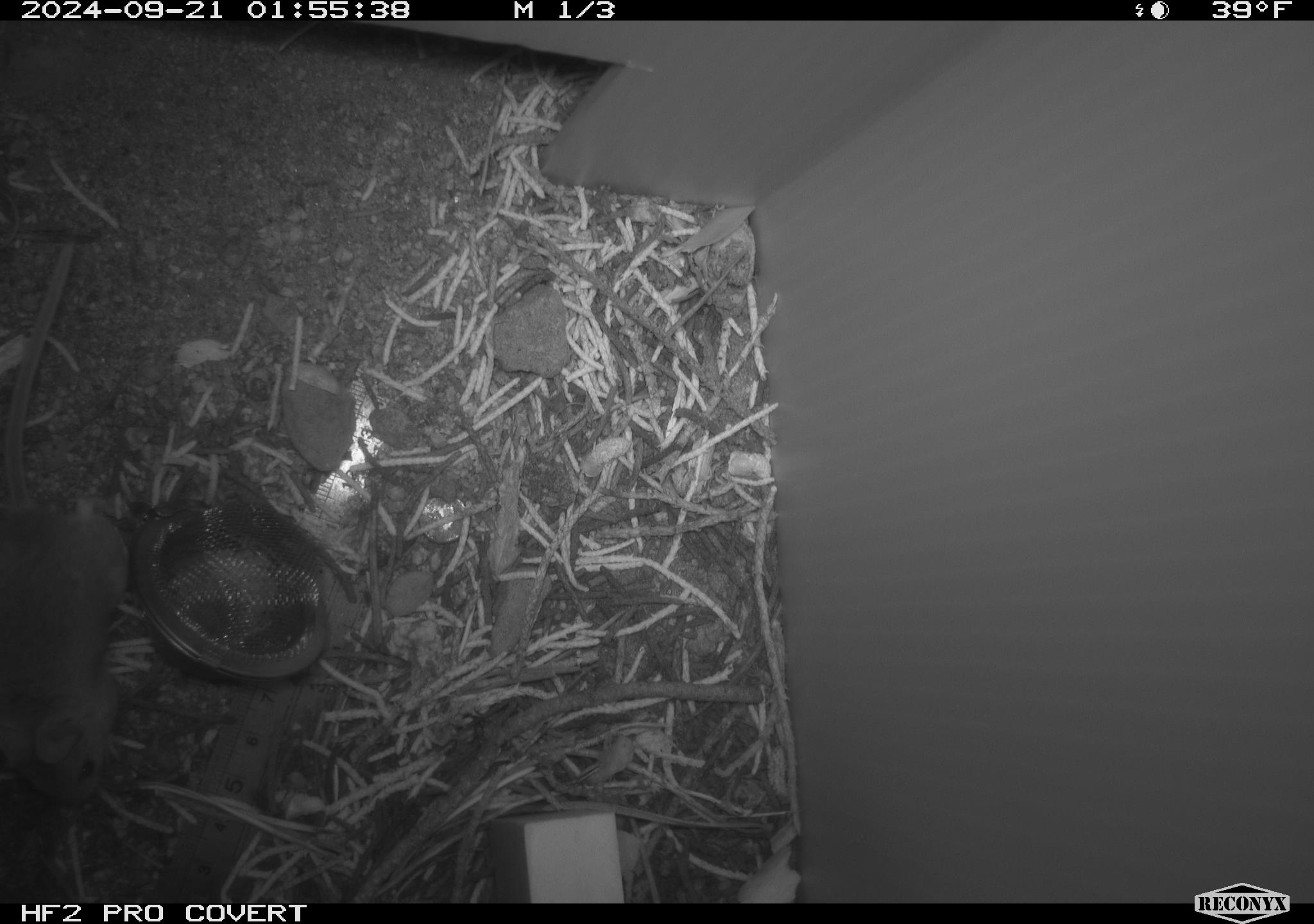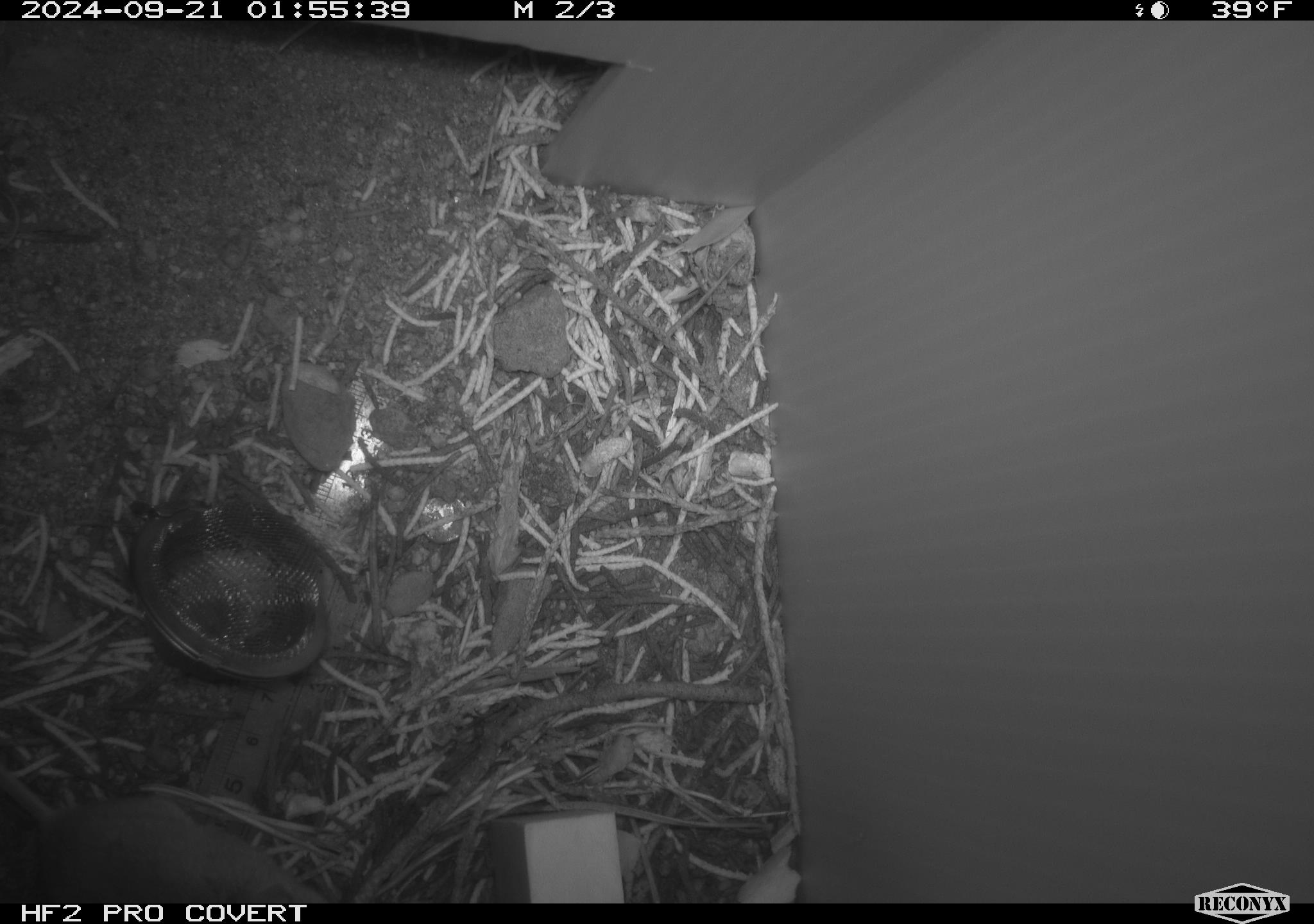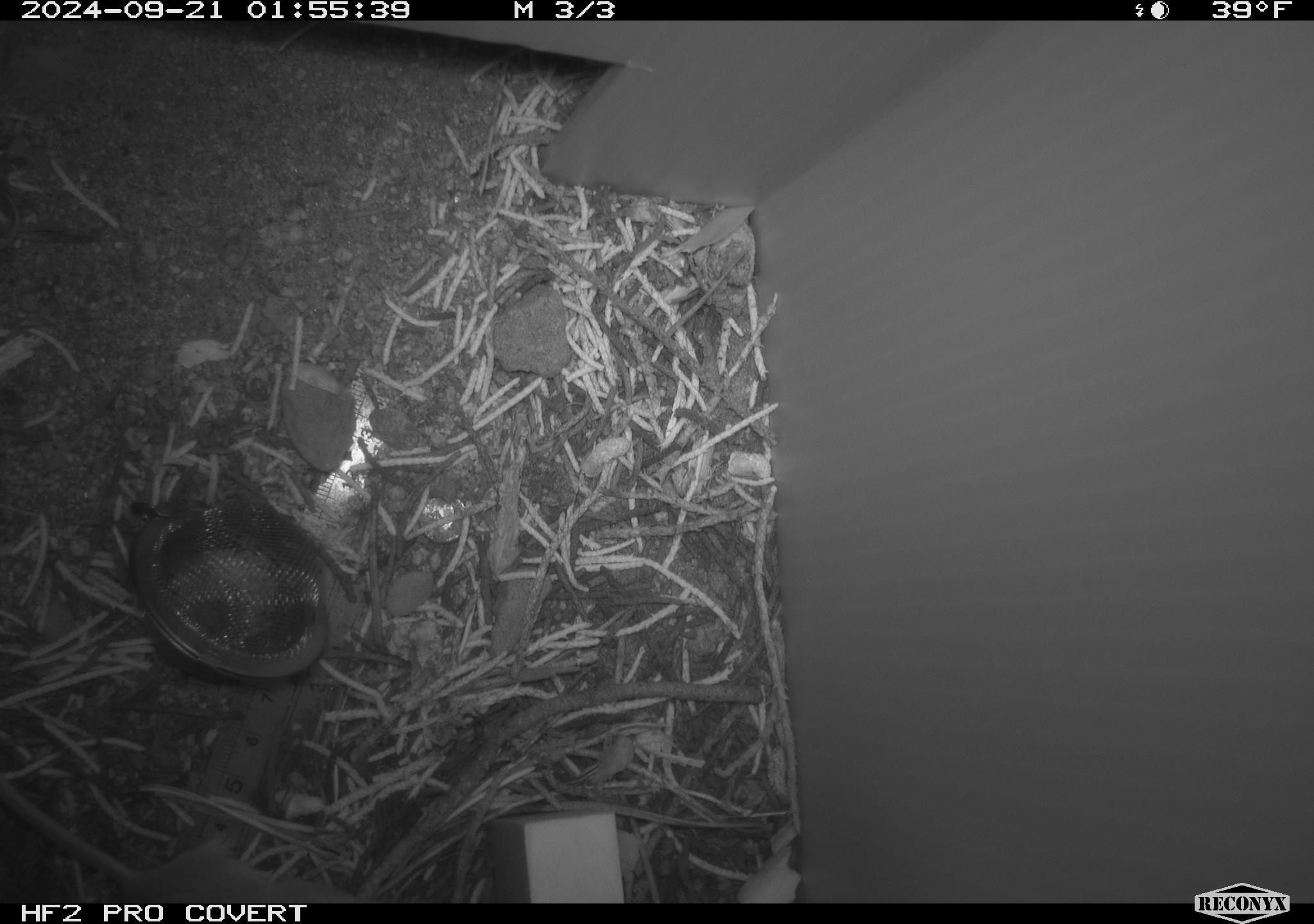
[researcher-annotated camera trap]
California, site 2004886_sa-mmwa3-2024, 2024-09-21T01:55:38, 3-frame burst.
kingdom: Animalia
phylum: Chordata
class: Mammalia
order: Rodentia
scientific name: Rodentia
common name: mouse species